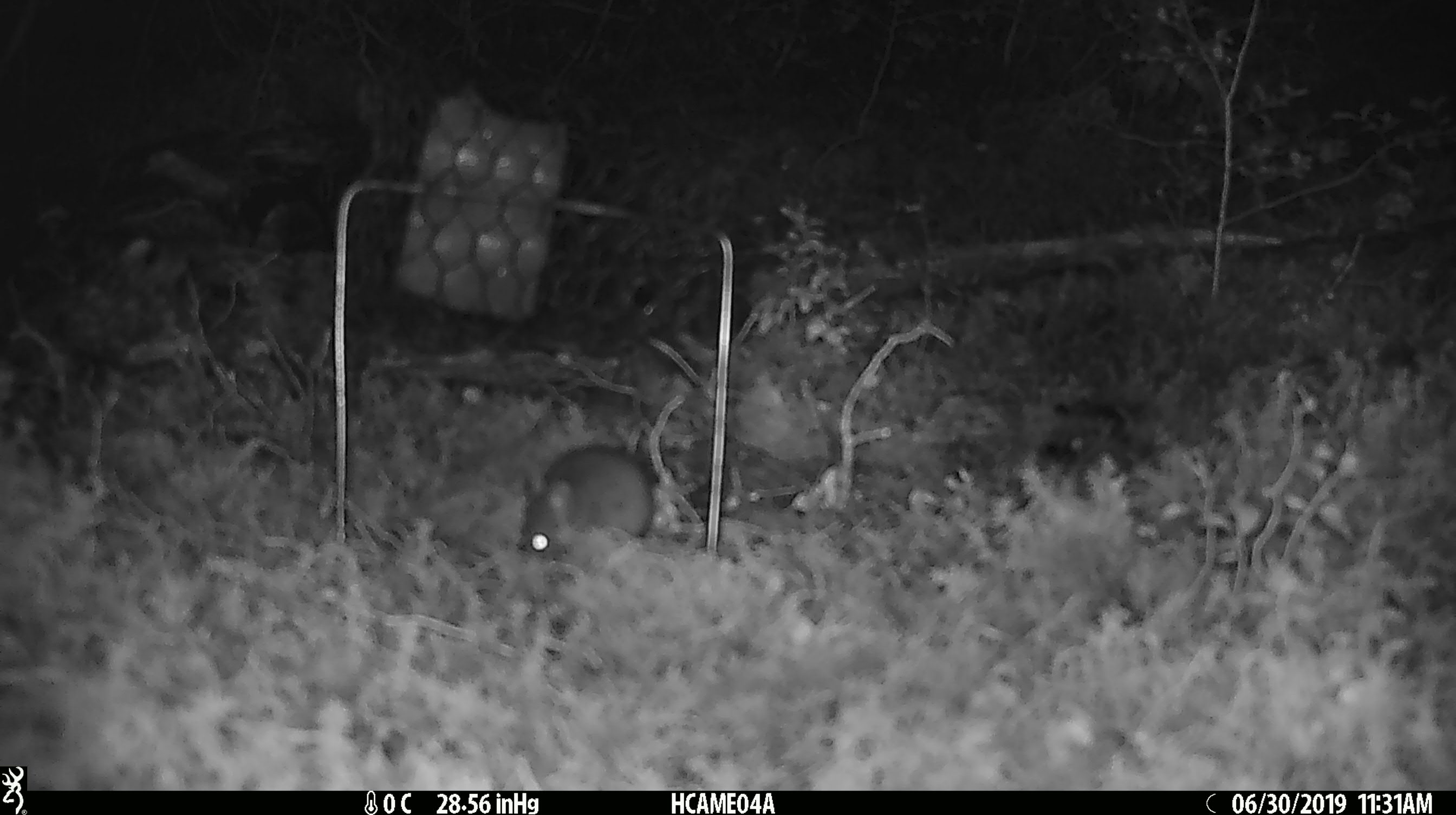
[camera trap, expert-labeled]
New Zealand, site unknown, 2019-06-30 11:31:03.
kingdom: Animalia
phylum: Chordata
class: Mammalia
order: Rodentia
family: Muridae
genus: Mus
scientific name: Mus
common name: mouse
Mouse (Mus).